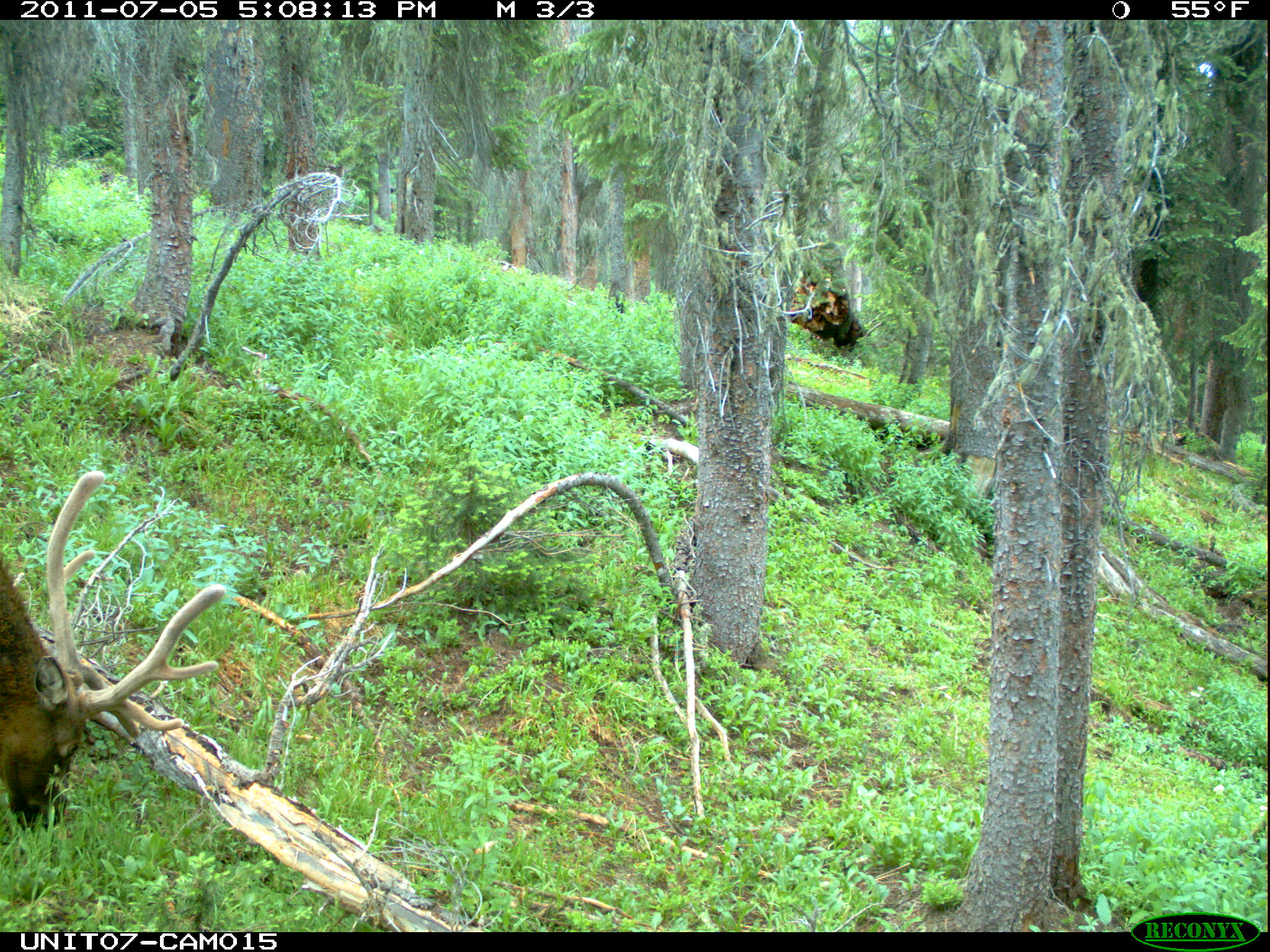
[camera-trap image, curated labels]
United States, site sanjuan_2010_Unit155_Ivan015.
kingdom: Animalia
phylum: Chordata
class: Mammalia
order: Artiodactyla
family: Cervidae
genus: Cervus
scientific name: Cervus elaphus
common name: red deer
Cervus elaphus (red deer).